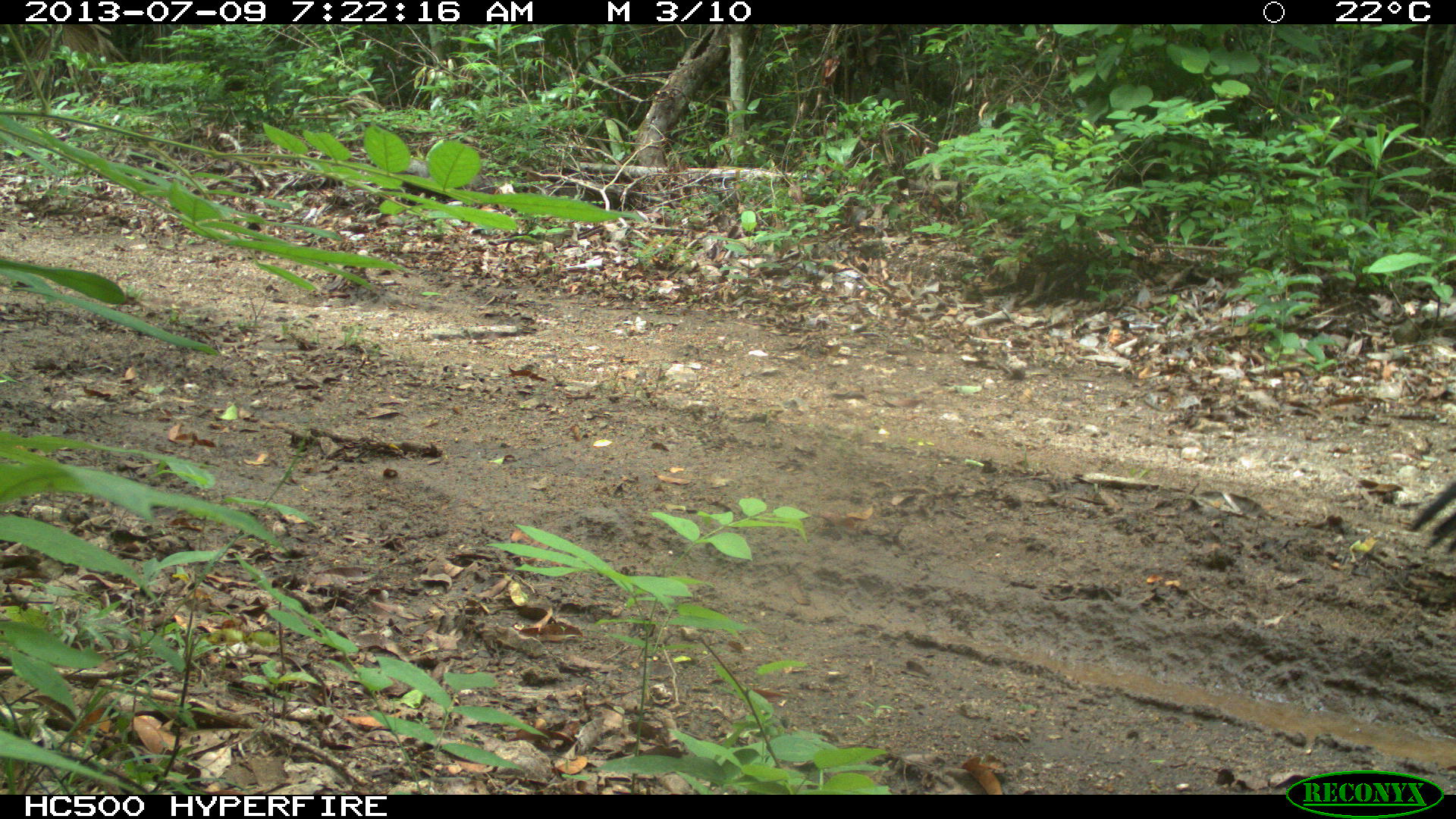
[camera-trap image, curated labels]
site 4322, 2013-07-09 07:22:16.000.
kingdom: Animalia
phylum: Chordata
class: Aves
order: Galliformes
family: Cracidae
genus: Crax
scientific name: Crax rubra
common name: great curassow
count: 1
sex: male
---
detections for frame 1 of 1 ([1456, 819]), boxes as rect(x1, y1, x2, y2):
crax rubra: rect(1406, 478, 1456, 556)